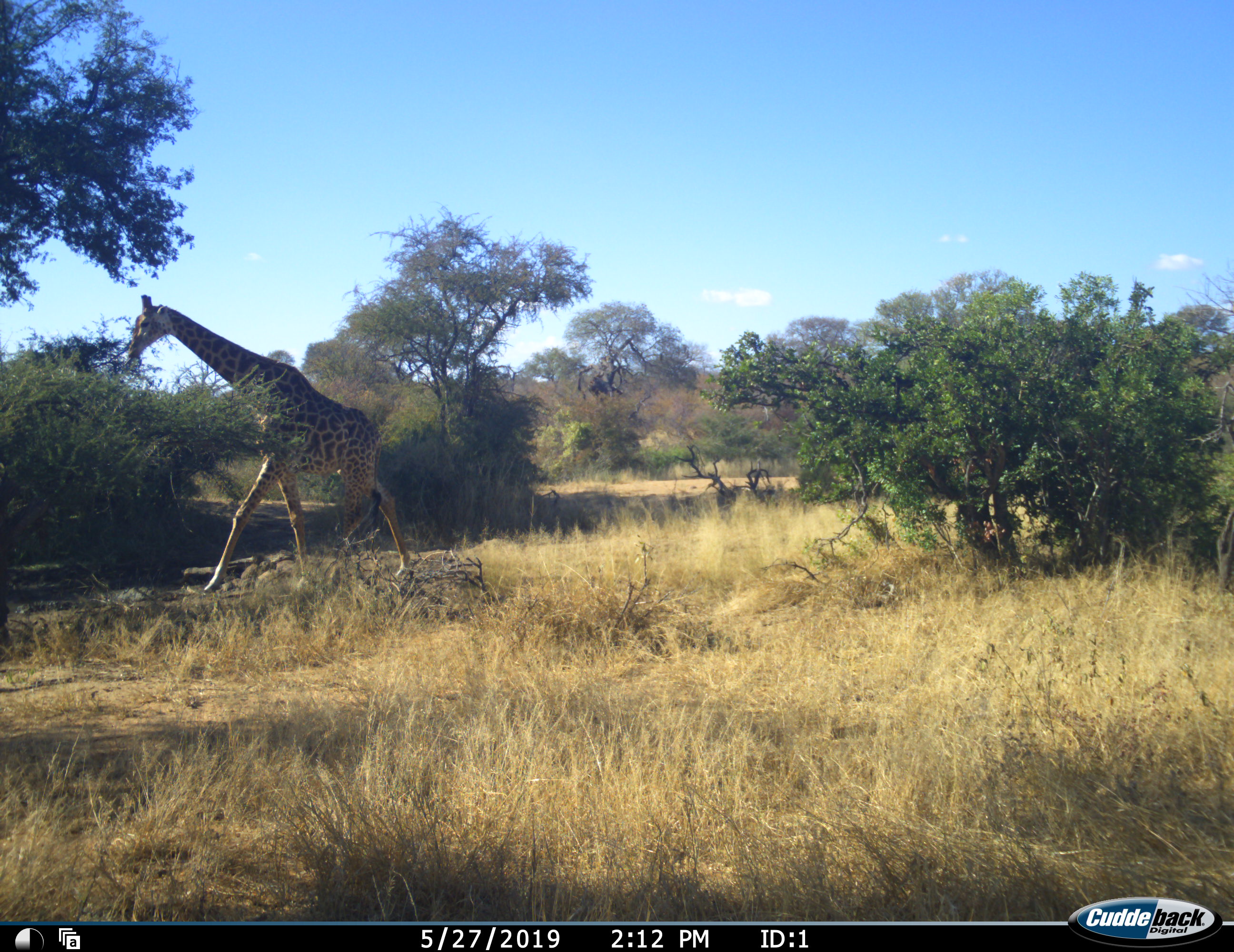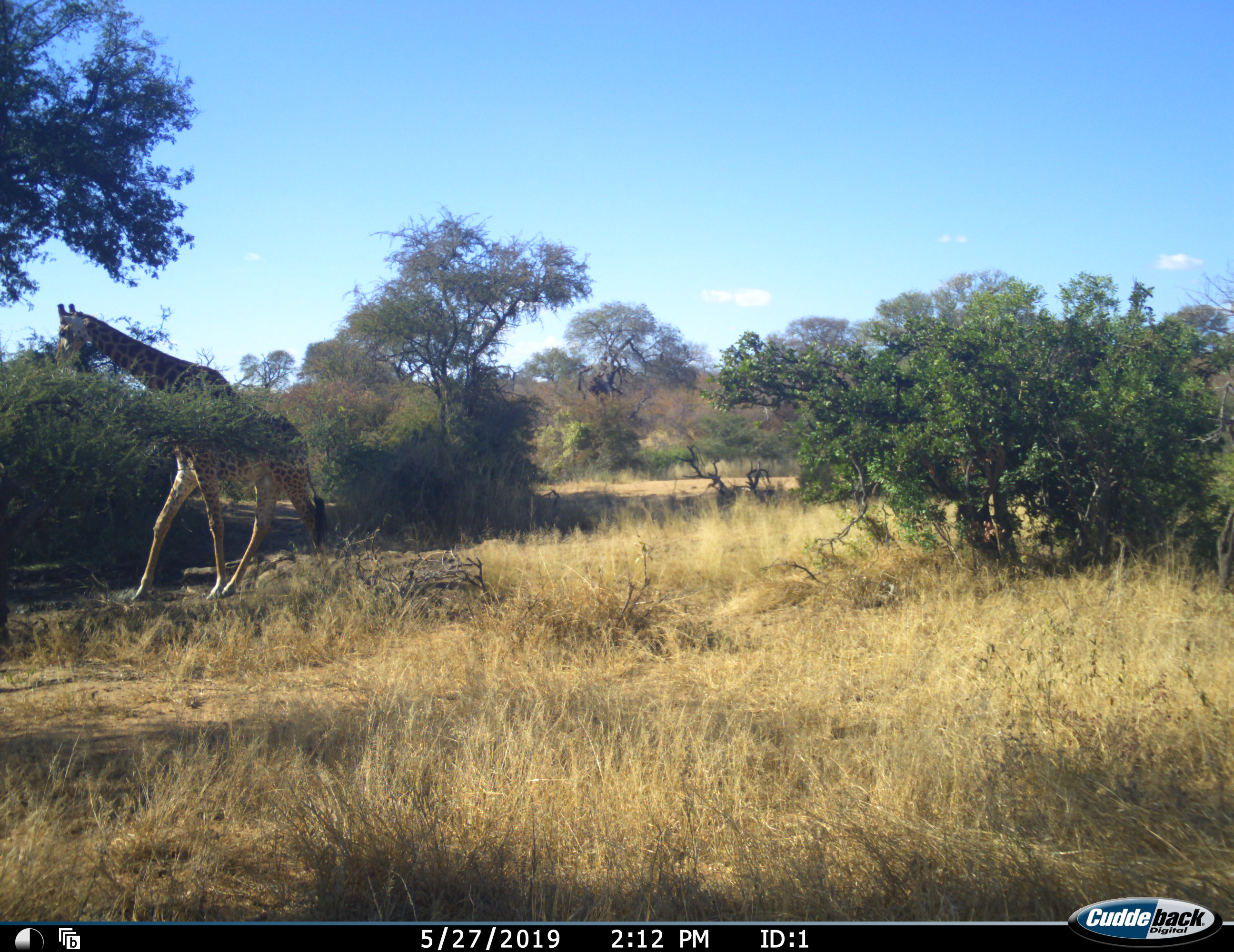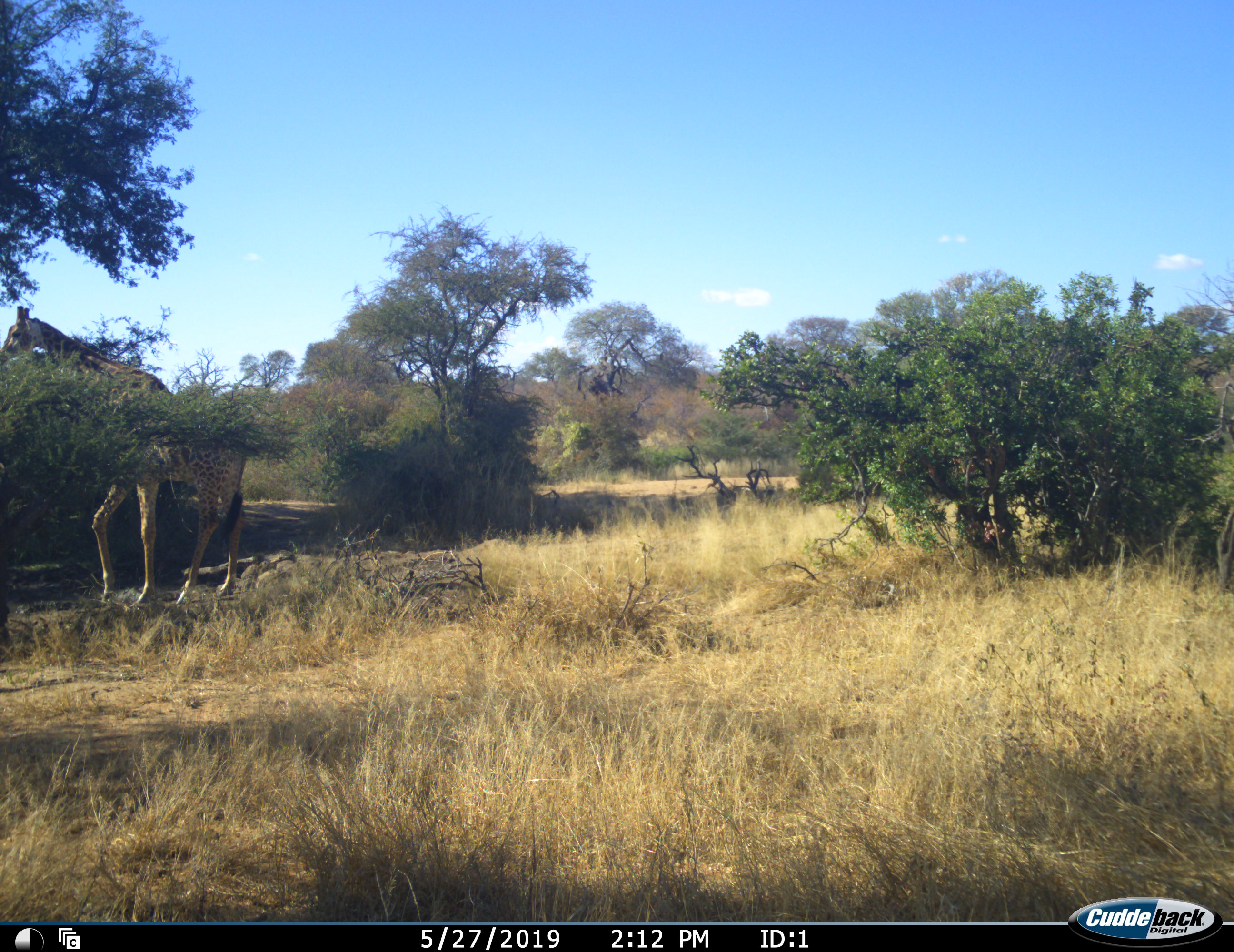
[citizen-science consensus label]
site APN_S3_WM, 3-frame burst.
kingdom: Animalia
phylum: Chordata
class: Mammalia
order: Artiodactyla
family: Giraffidae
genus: Giraffa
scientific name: Giraffa camelopardalis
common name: giraffe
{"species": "giraffe (Giraffa camelopardalis)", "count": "1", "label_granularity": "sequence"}